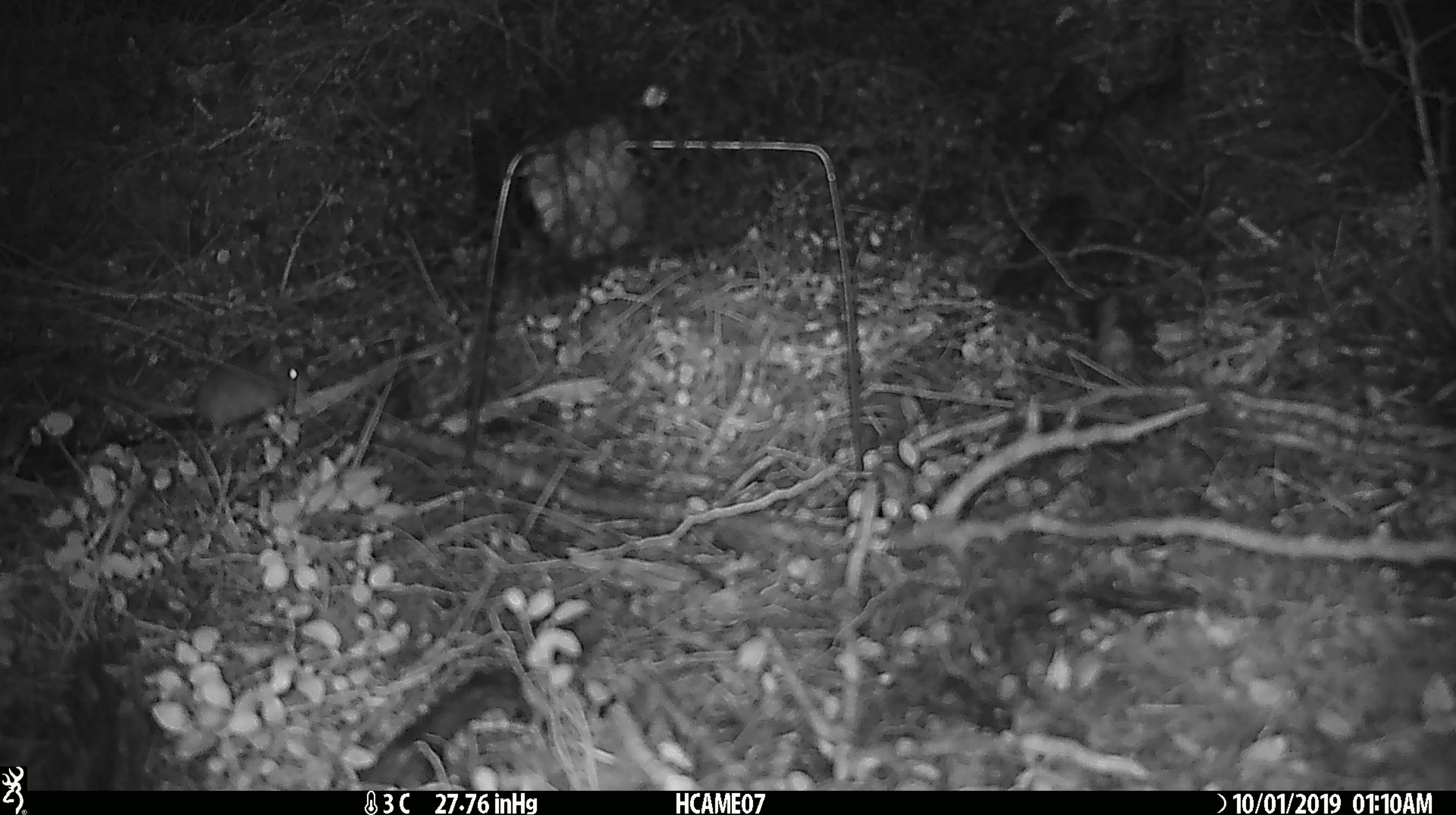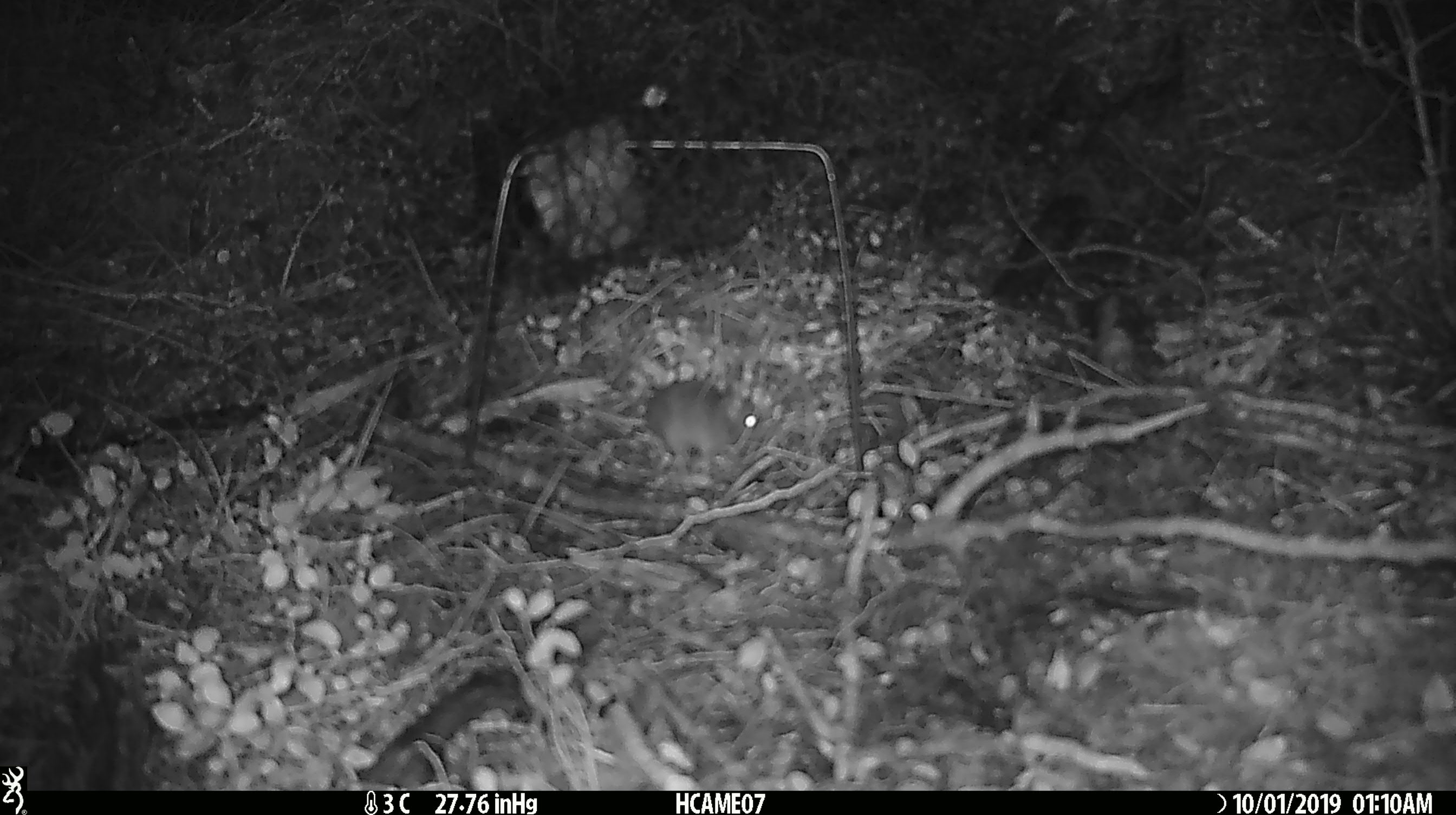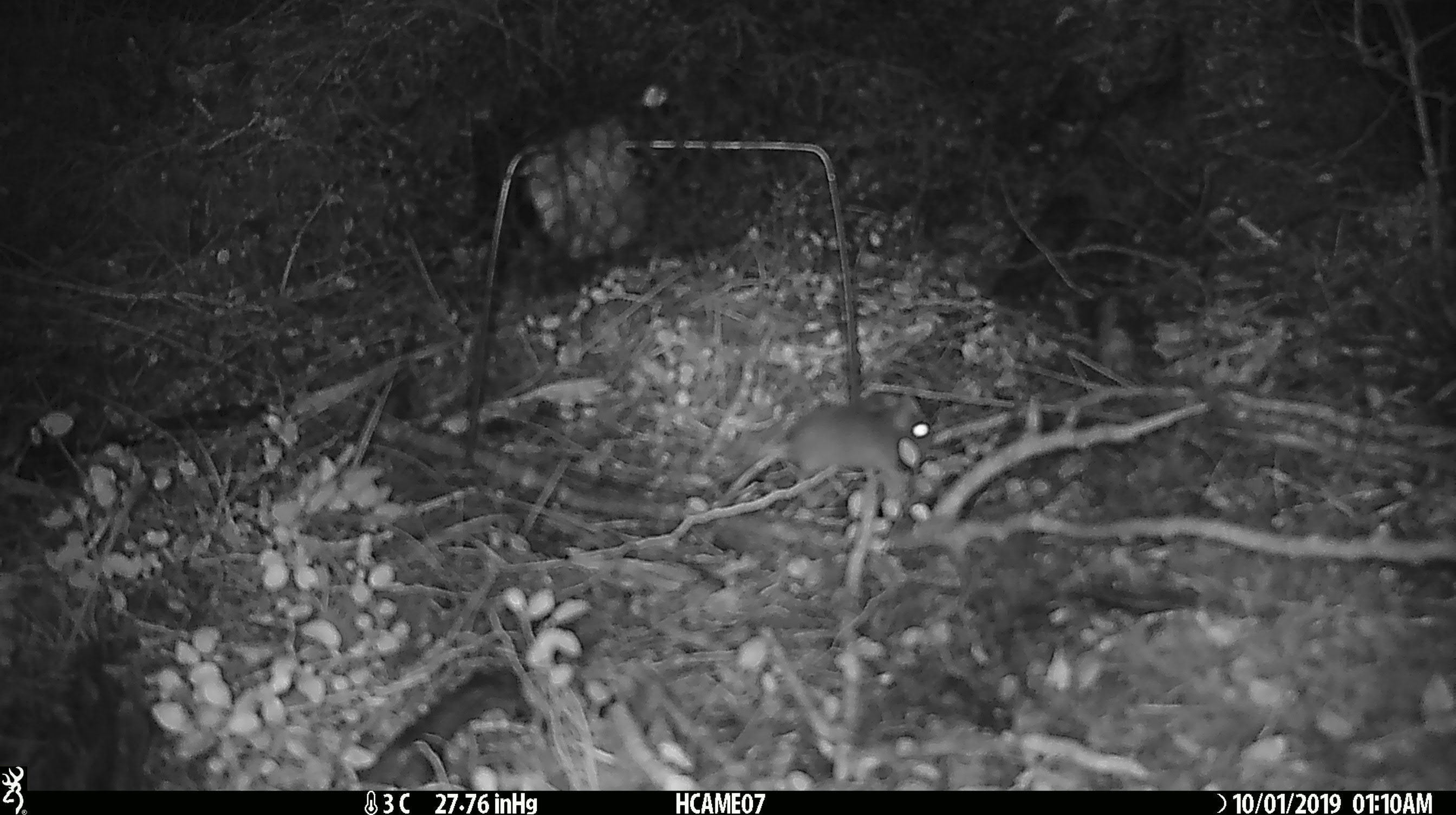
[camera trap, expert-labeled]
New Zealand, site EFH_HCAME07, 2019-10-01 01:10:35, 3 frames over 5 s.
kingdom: Animalia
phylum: Chordata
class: Mammalia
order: Rodentia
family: Muridae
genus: Mus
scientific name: Mus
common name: mouse